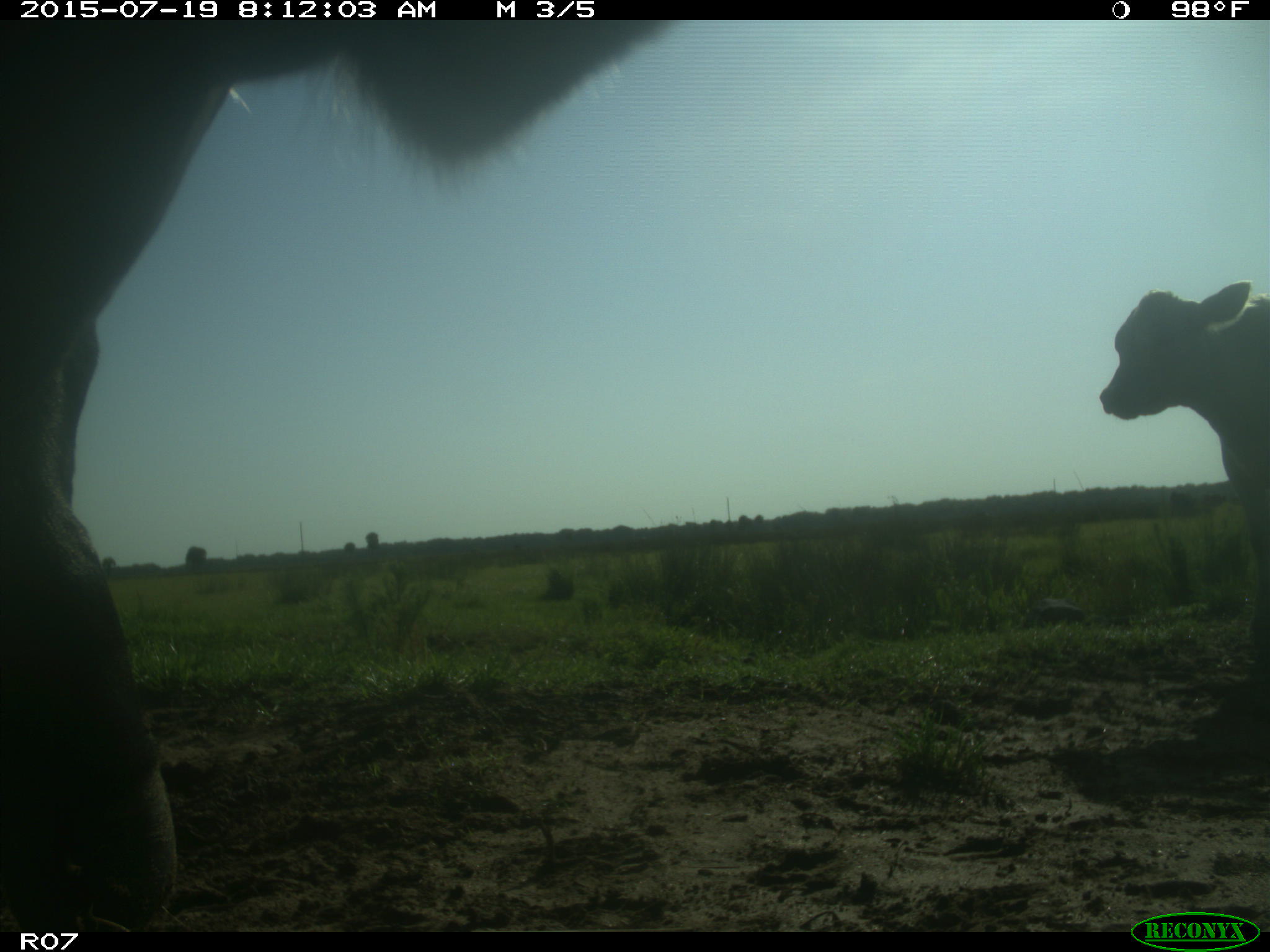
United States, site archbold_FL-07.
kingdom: Animalia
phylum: Chordata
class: Mammalia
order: Artiodactyla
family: Bovidae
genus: Bos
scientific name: Bos taurus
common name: domestic cow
Bos taurus (domestic cow).